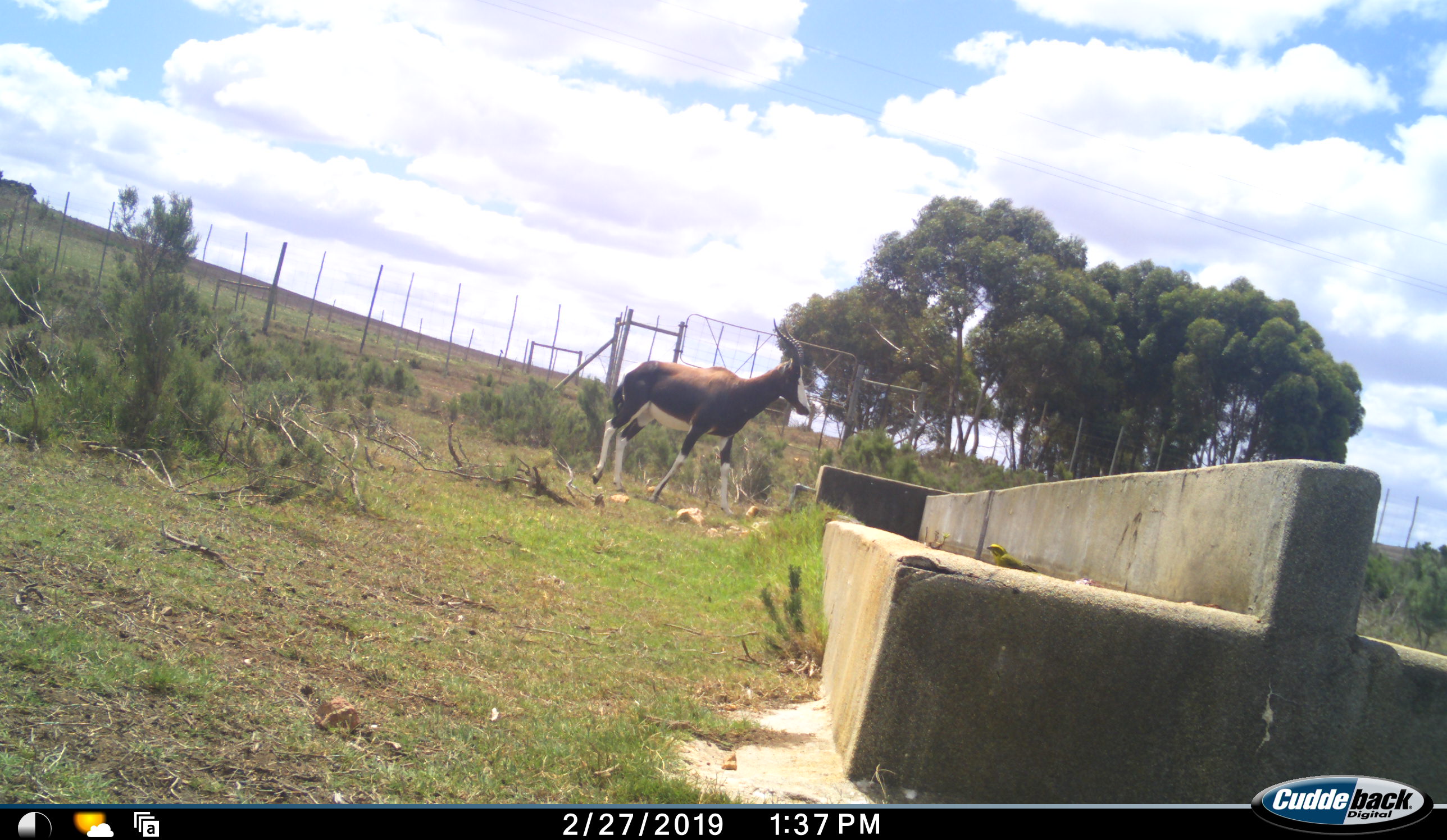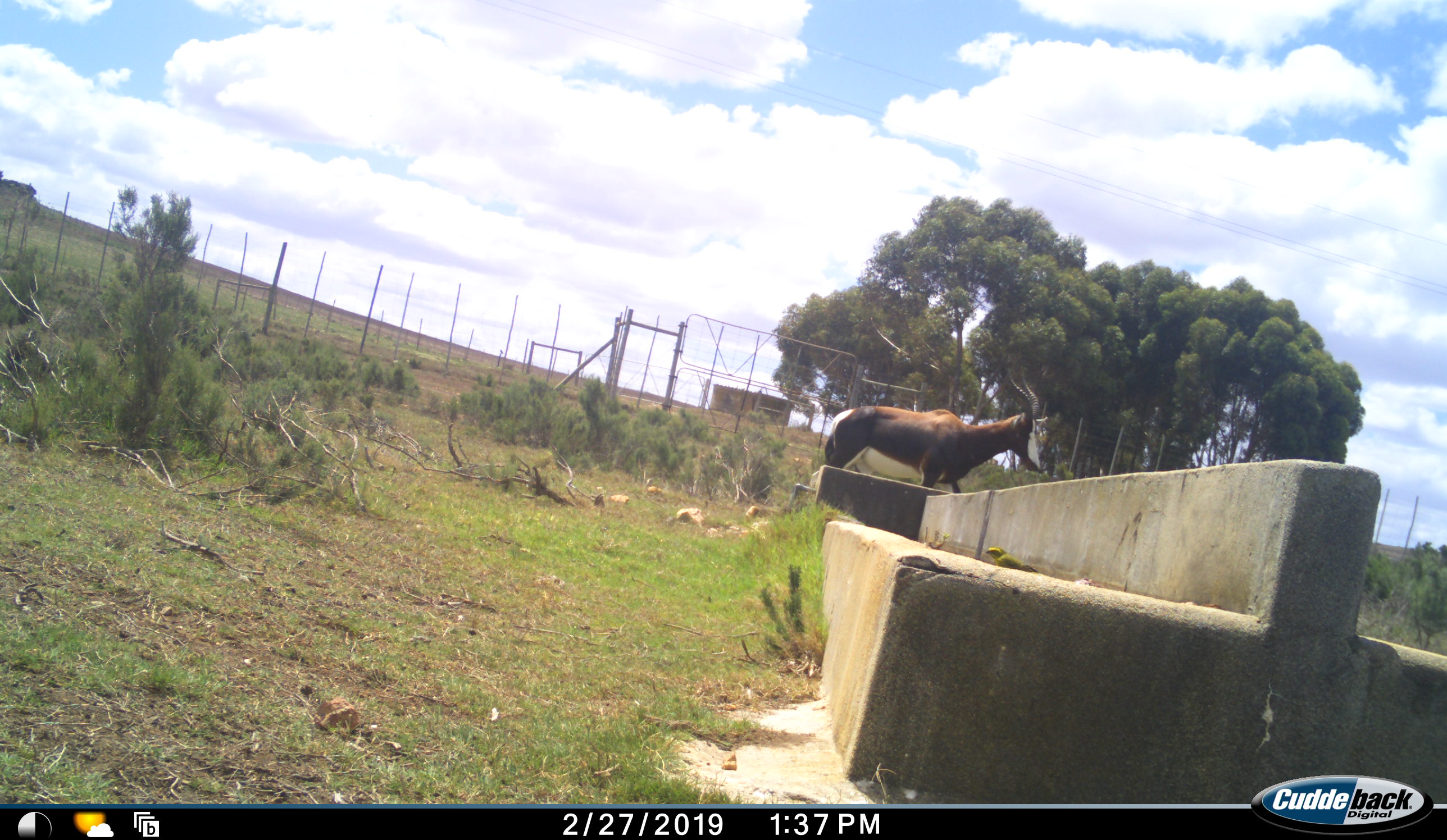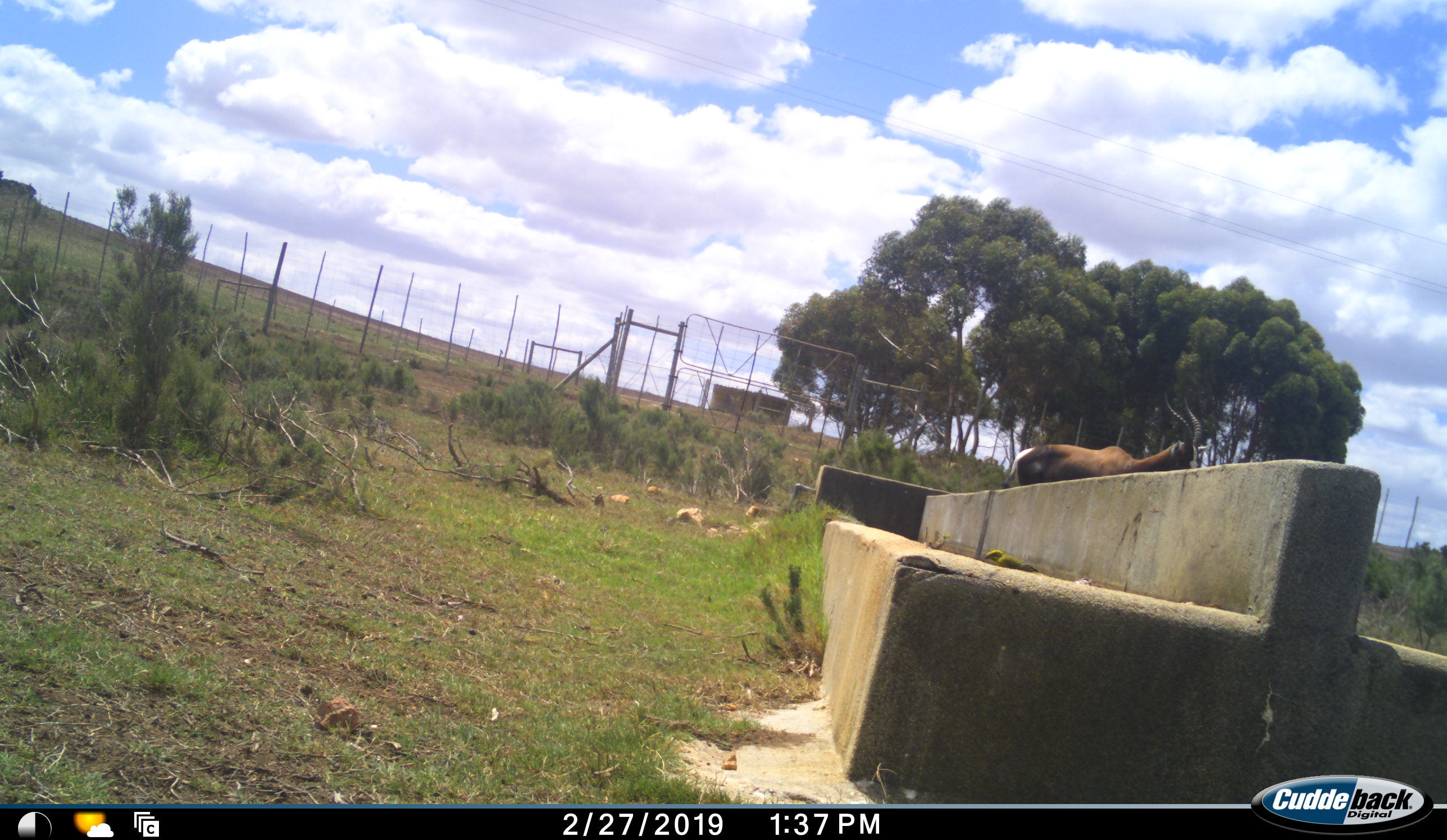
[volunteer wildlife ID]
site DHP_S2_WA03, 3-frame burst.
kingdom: Animalia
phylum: Chordata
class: Mammalia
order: Artiodactyla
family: Bovidae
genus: Damaliscus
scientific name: Damaliscus pygargus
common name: bontebok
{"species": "bontebok (Damaliscus pygargus)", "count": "1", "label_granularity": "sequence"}